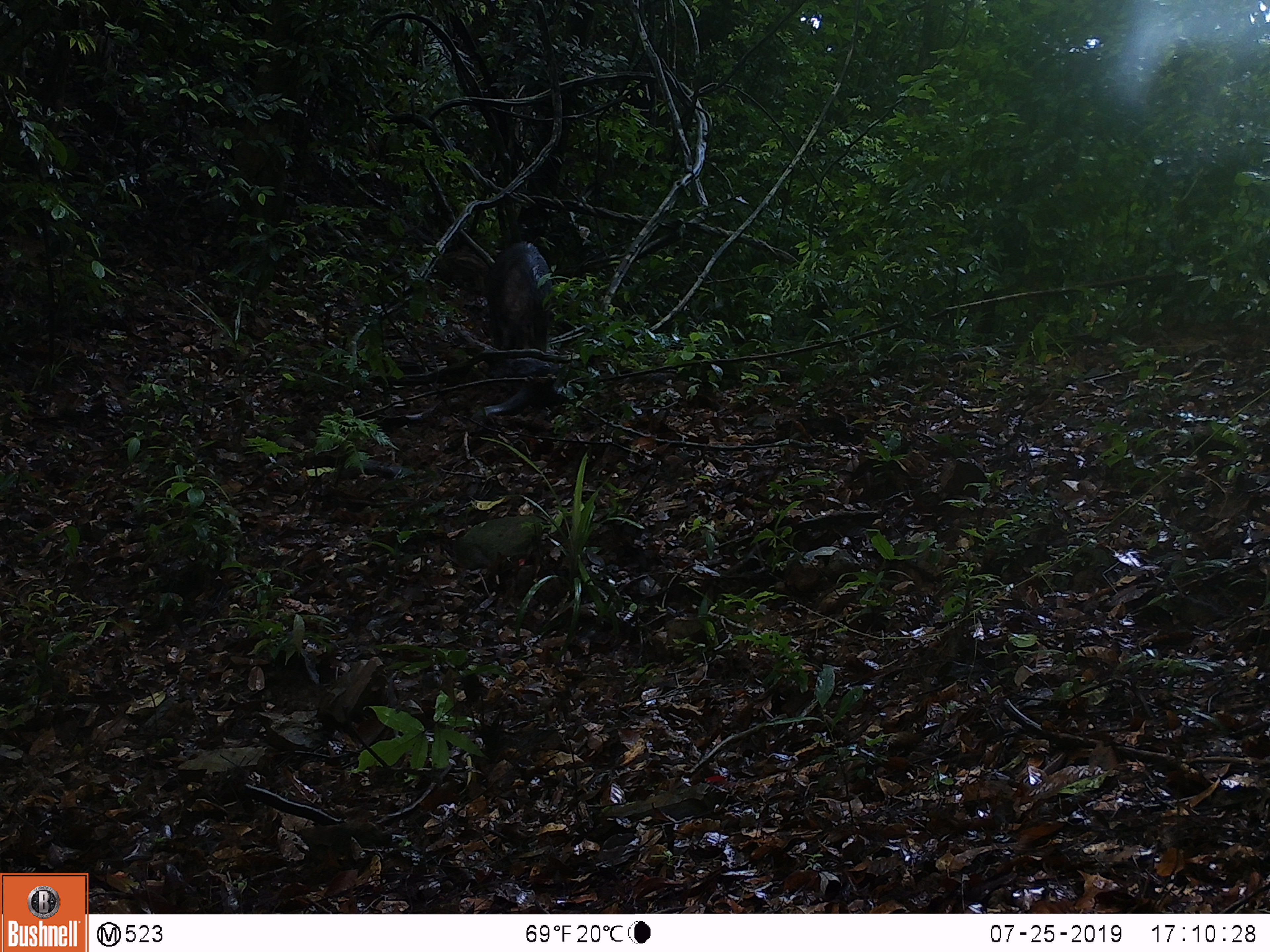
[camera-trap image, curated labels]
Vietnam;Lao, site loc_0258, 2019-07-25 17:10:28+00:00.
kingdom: Animalia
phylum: Chordata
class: Mammalia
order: Artiodactyla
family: Suidae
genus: Sus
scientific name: Sus scrofa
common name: eurasian wild pig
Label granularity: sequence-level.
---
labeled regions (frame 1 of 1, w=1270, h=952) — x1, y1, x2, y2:
eurasian wild pig: 481, 241, 552, 353